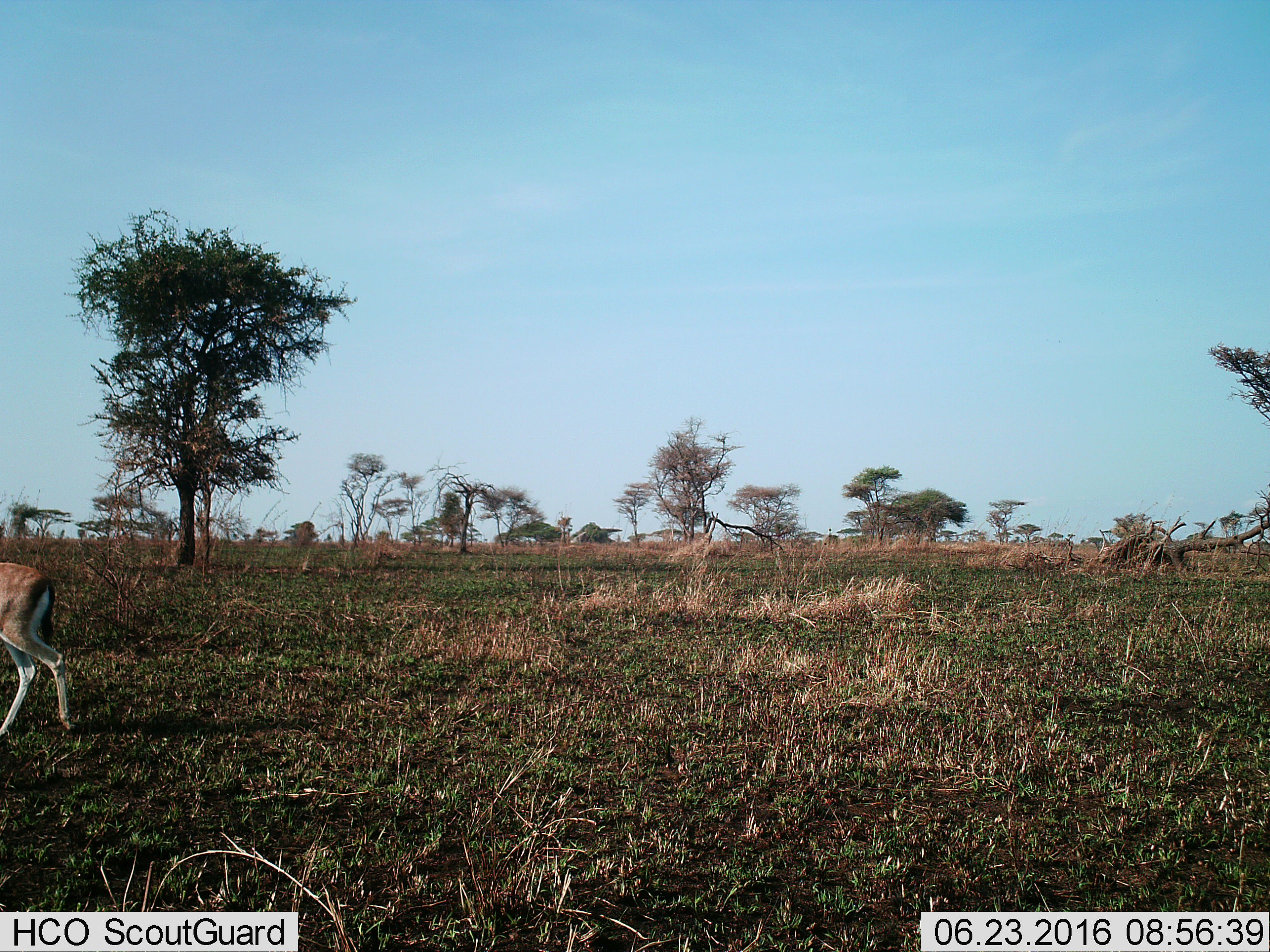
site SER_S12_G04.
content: unidentified animal